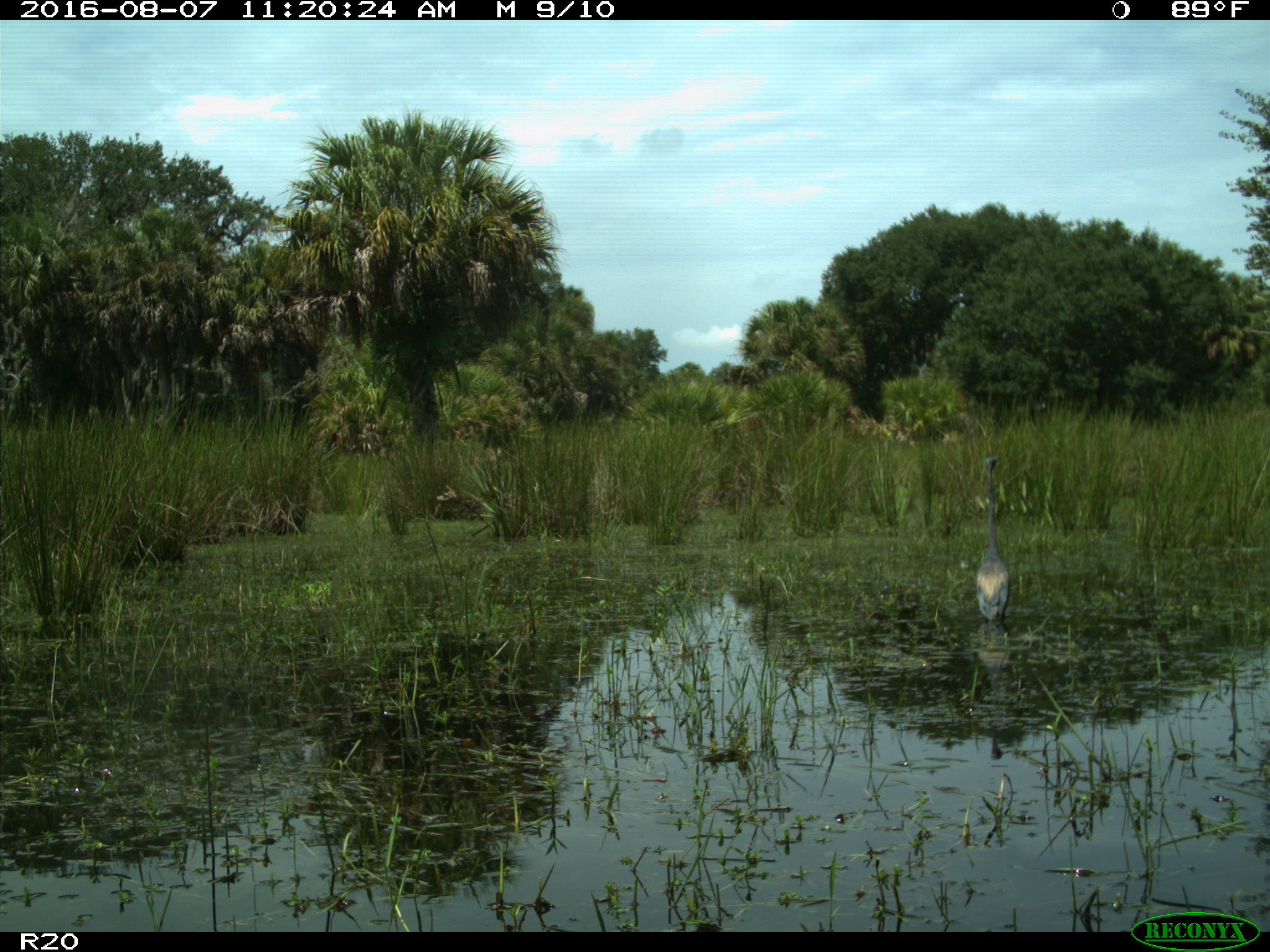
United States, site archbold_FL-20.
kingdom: Animalia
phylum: Chordata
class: Aves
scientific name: Aves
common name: birds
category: unidentified bird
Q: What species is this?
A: Unidentified bird (birds) (Aves).